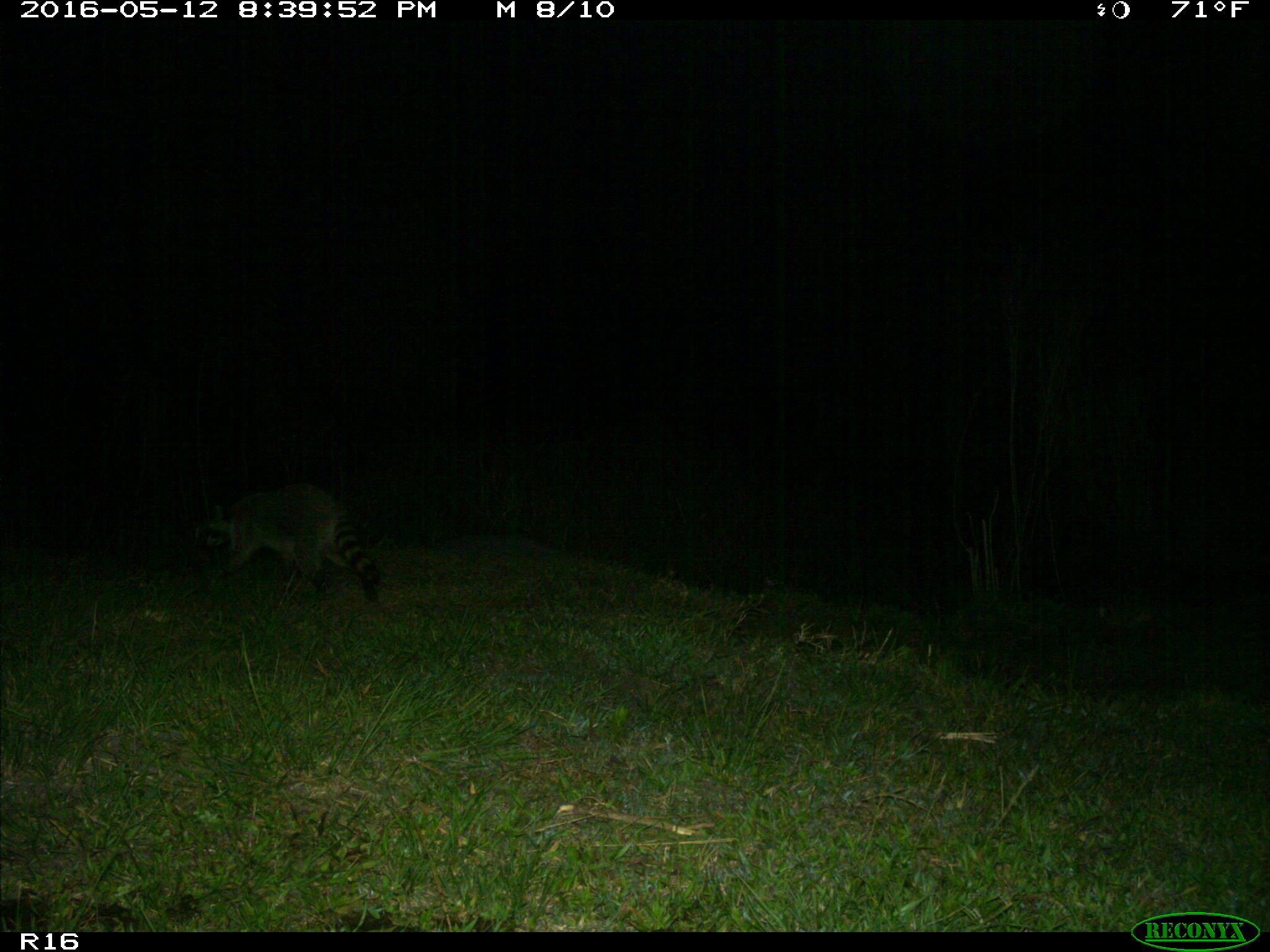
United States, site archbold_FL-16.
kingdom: Animalia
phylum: Chordata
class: Mammalia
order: Carnivora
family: Procyonidae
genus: Procyon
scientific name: Procyon lotor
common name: common raccoon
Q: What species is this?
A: Procyon lotor (common raccoon).